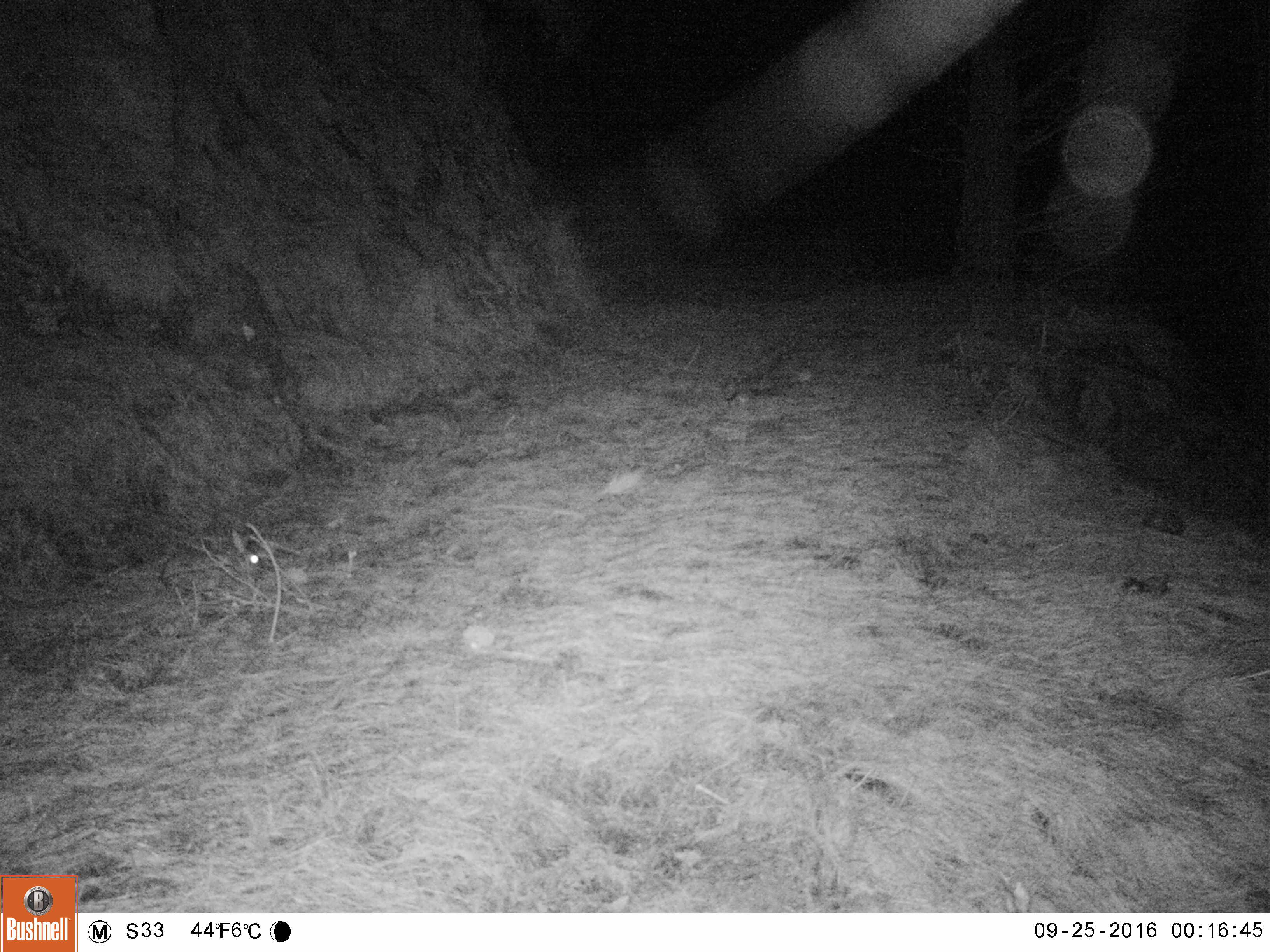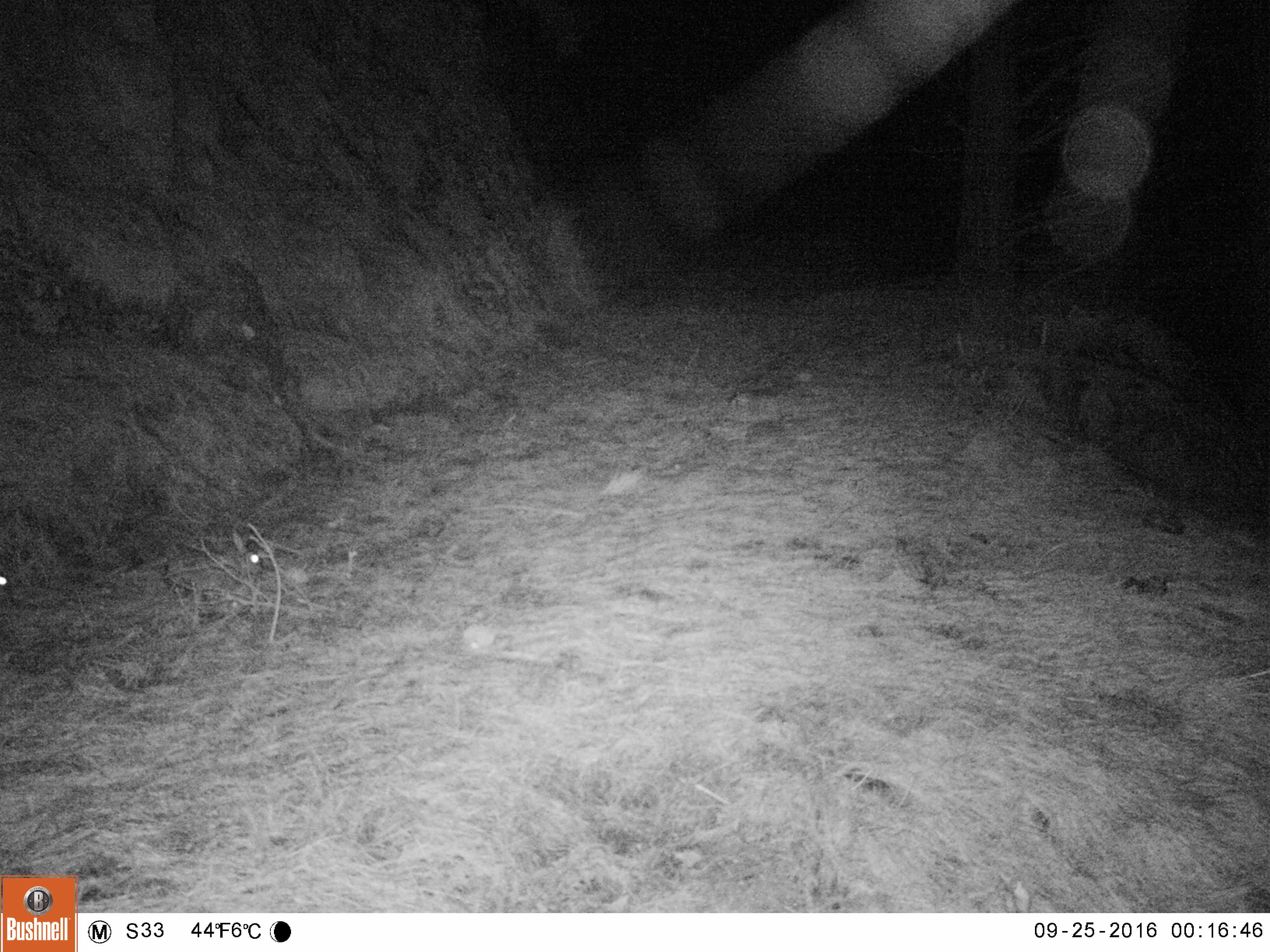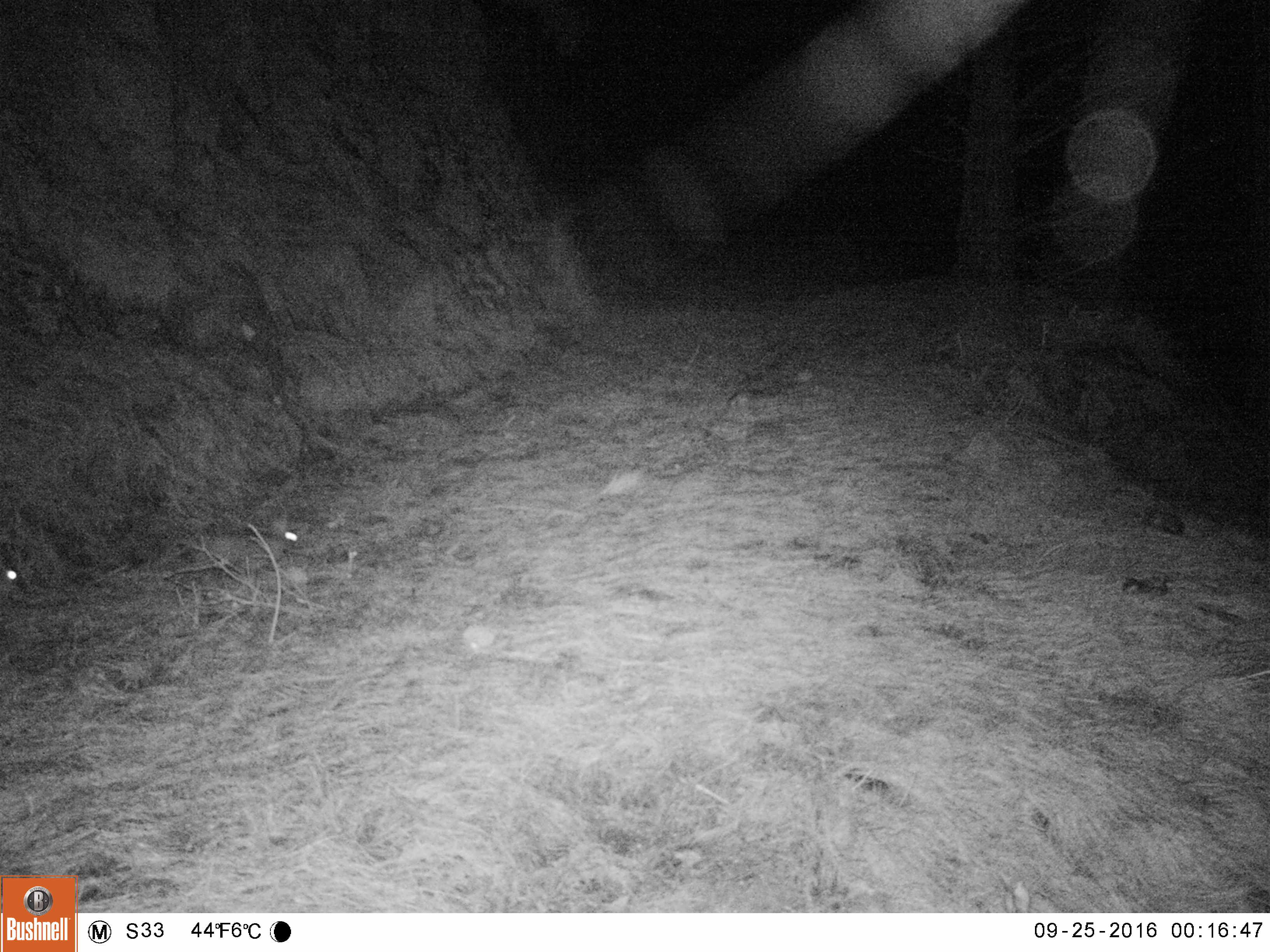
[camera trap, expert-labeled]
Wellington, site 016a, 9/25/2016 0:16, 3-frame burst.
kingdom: Animalia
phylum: Chordata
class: Mammalia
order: Lagomorpha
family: Leporidae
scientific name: Leporidae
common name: rabbit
Rabbit (Leporidae).